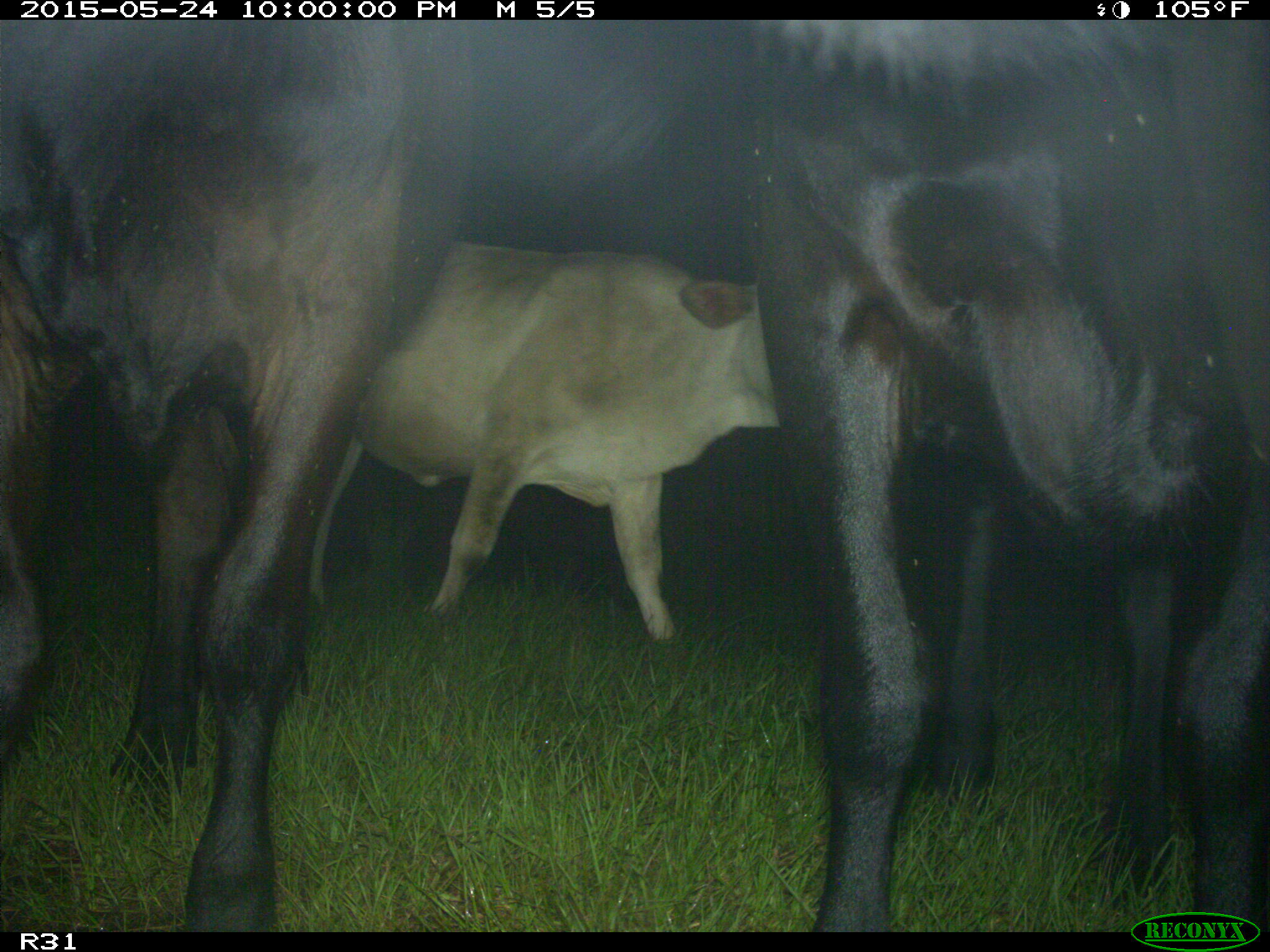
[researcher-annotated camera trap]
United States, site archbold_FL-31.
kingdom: Animalia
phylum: Chordata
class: Mammalia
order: Artiodactyla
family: Bovidae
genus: Bos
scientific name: Bos taurus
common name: domestic cow